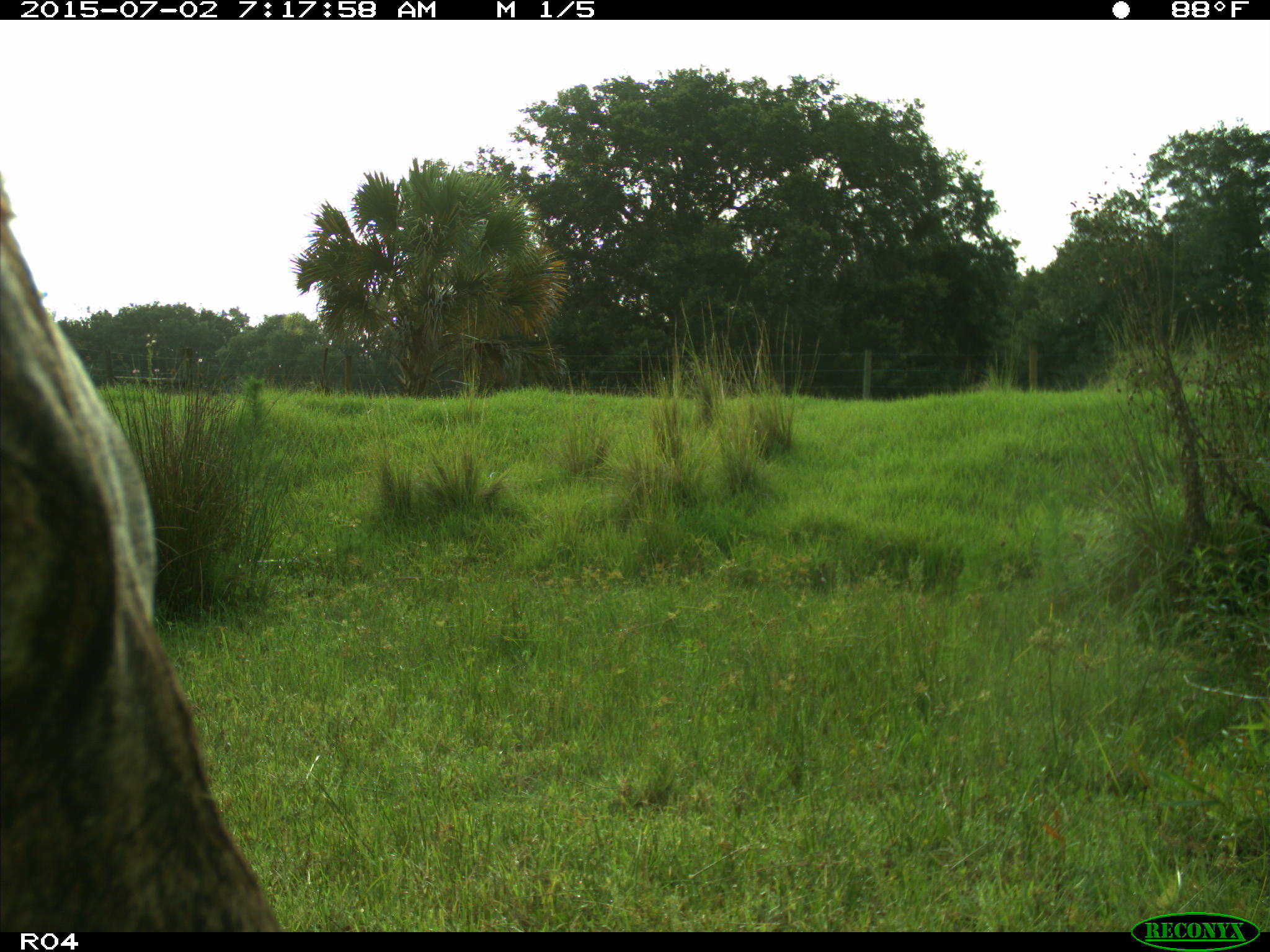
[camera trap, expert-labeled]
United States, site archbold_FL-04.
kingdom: Animalia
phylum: Chordata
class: Mammalia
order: Artiodactyla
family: Bovidae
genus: Bos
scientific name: Bos taurus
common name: domestic cow